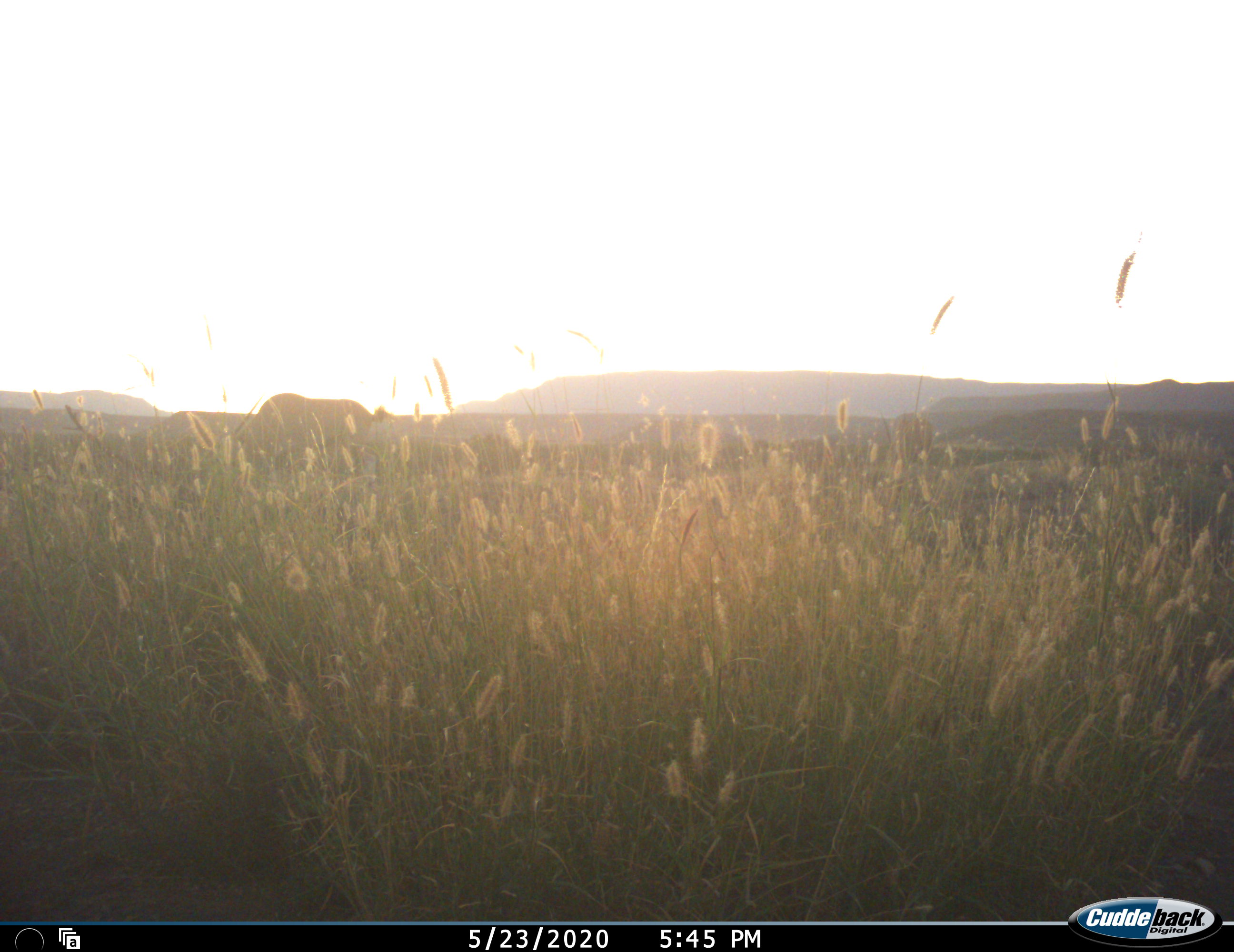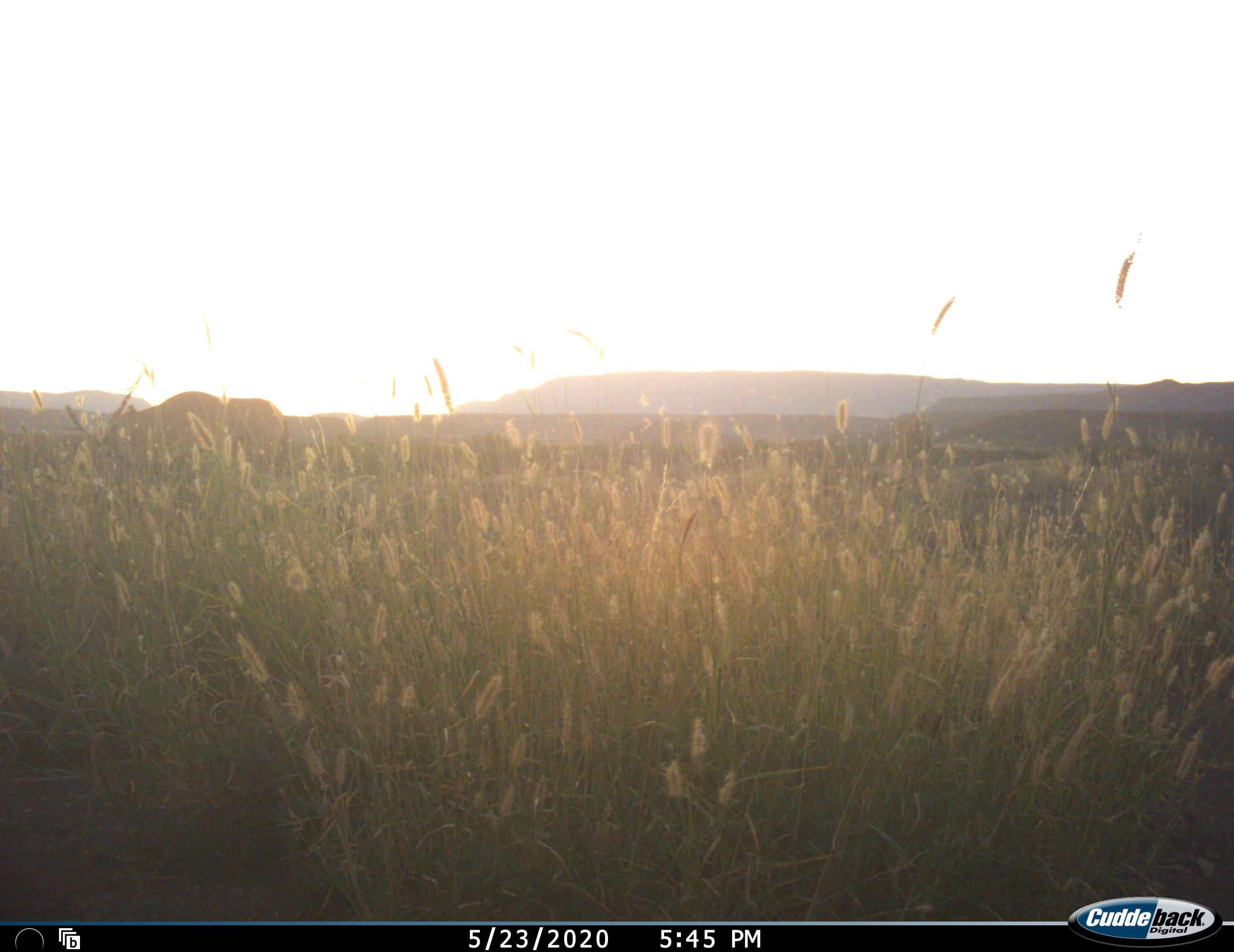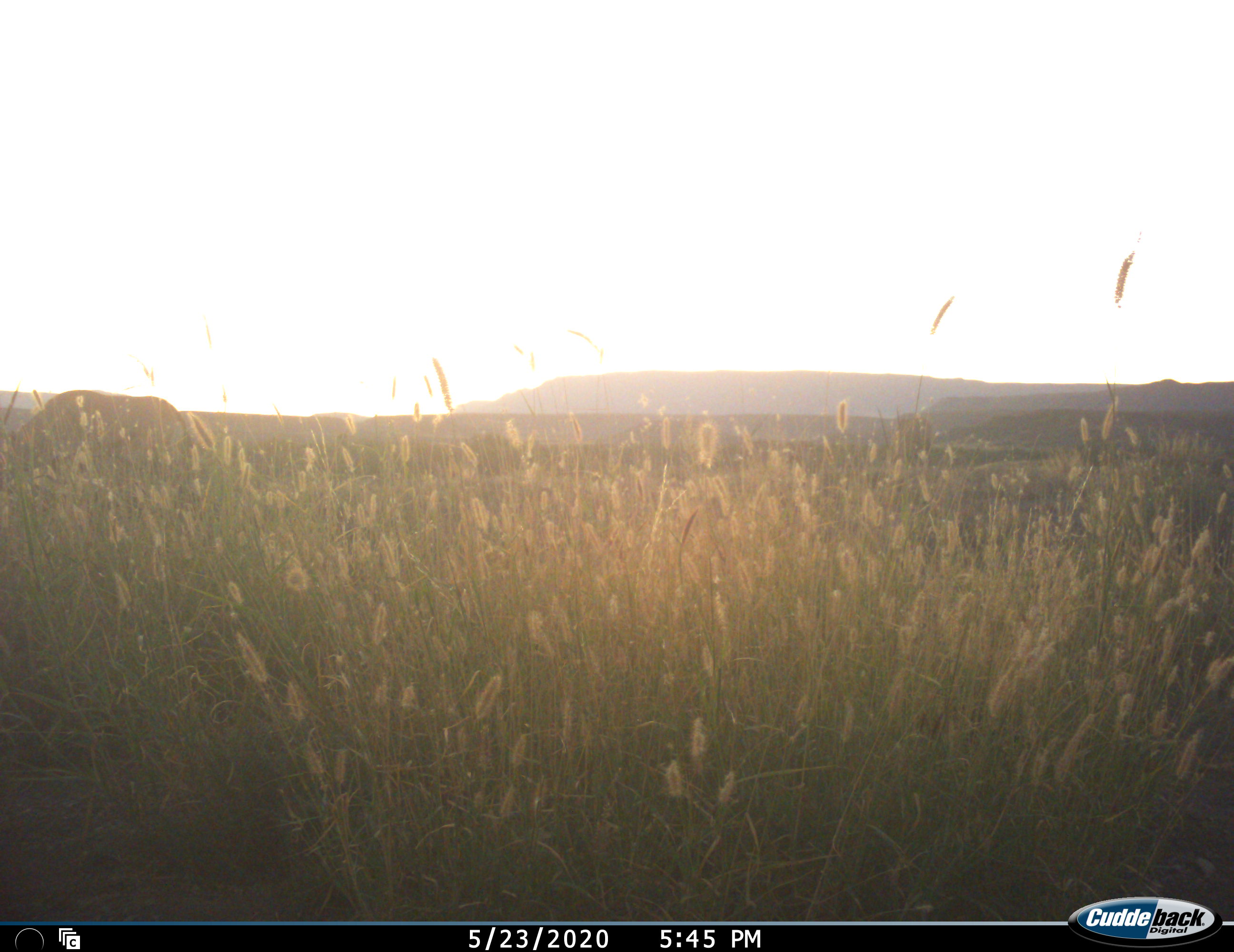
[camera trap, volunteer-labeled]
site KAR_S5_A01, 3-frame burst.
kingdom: Animalia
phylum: Chordata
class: Mammalia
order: Artiodactyla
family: Bovidae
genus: Oryx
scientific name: Oryx gazella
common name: gemsbok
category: oryx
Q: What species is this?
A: Oryx (gemsbok) (Oryx gazella).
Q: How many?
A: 1.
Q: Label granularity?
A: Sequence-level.